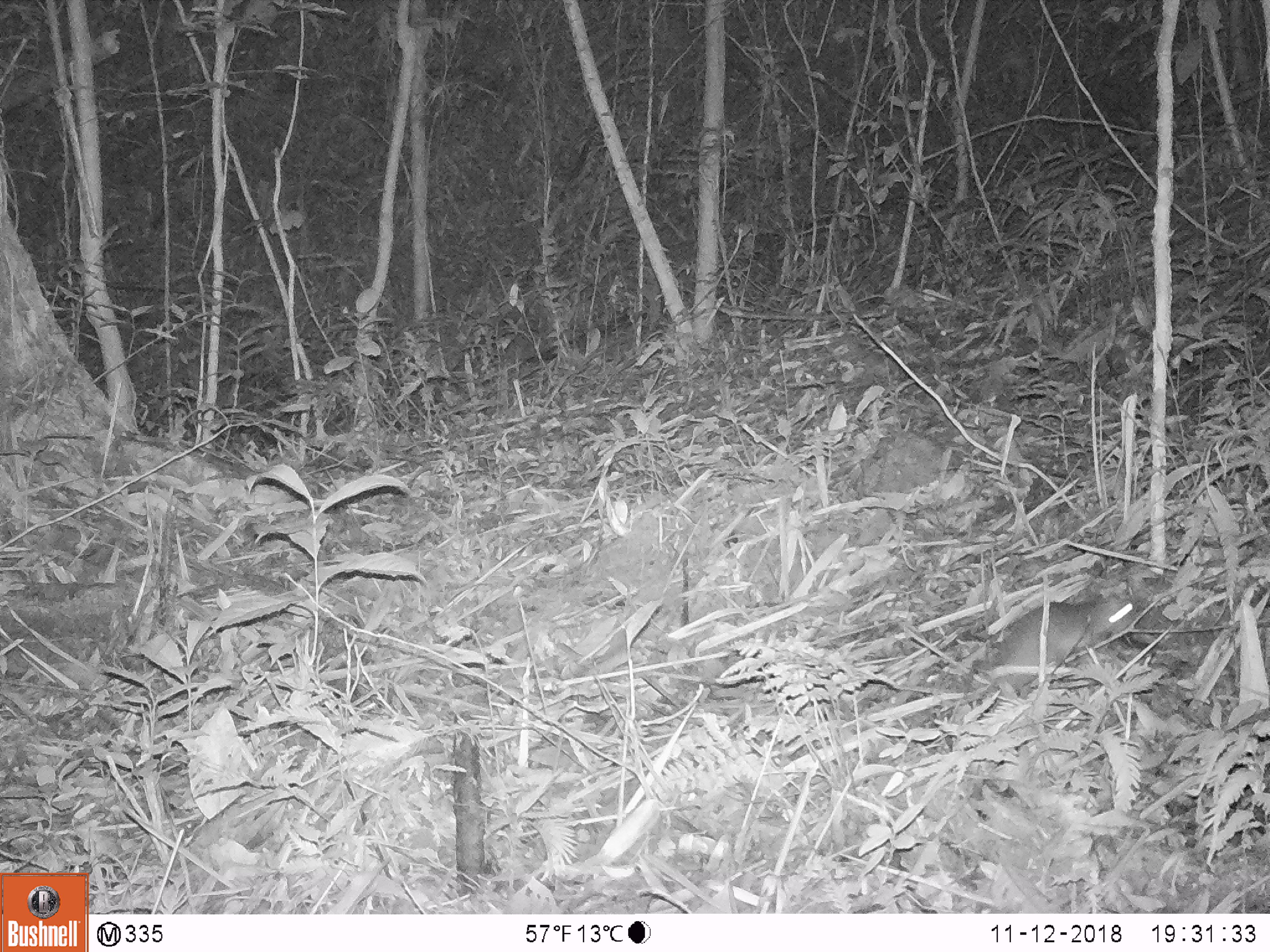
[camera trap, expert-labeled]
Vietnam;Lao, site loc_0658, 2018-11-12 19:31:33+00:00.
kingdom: Animalia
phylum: Chordata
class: Mammalia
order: Rodentia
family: Muridae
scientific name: Muridae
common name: old-world mice and rats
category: unidentified murid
Unidentified murid (old-world mice and rats) (Muridae). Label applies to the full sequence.